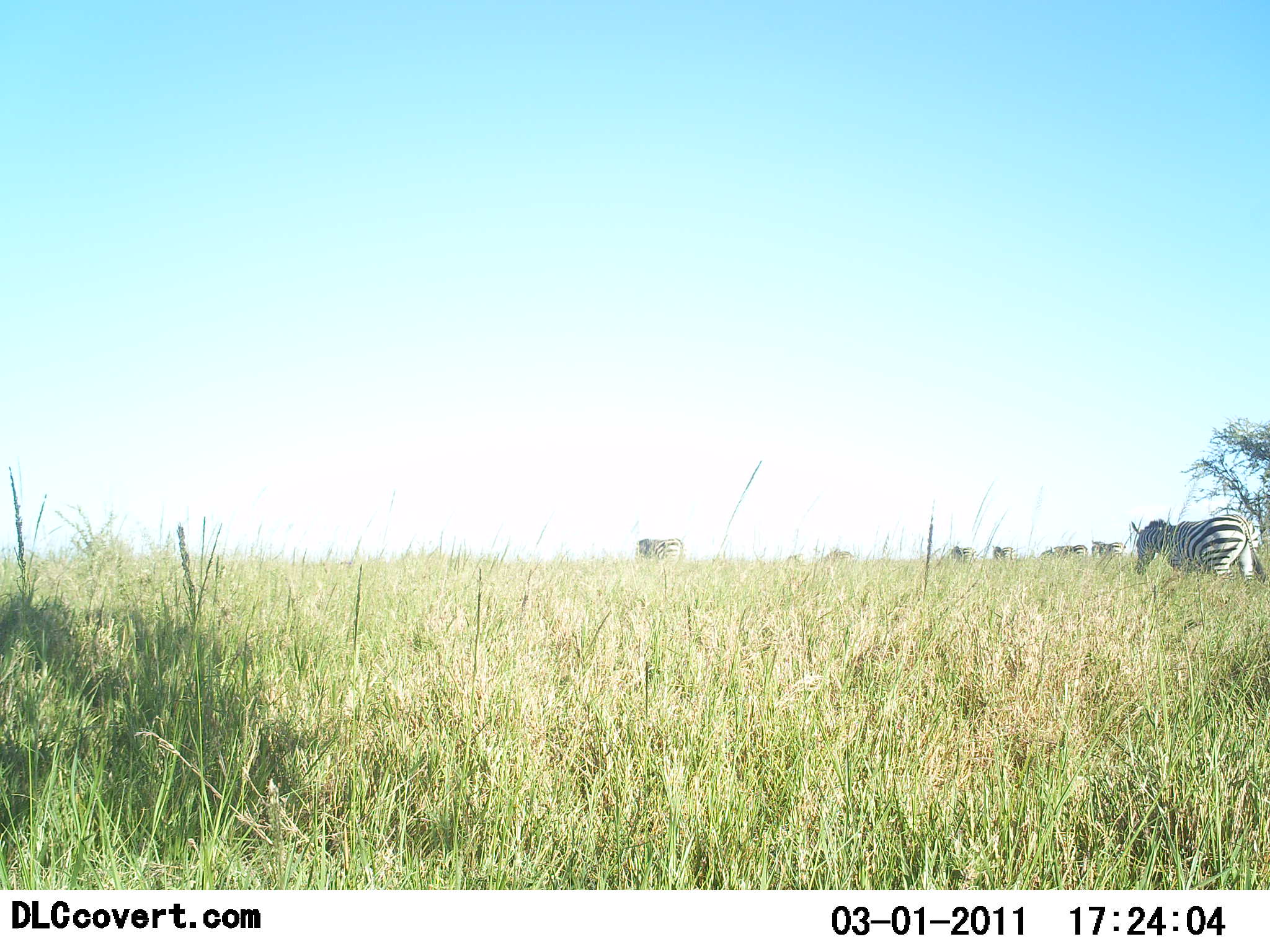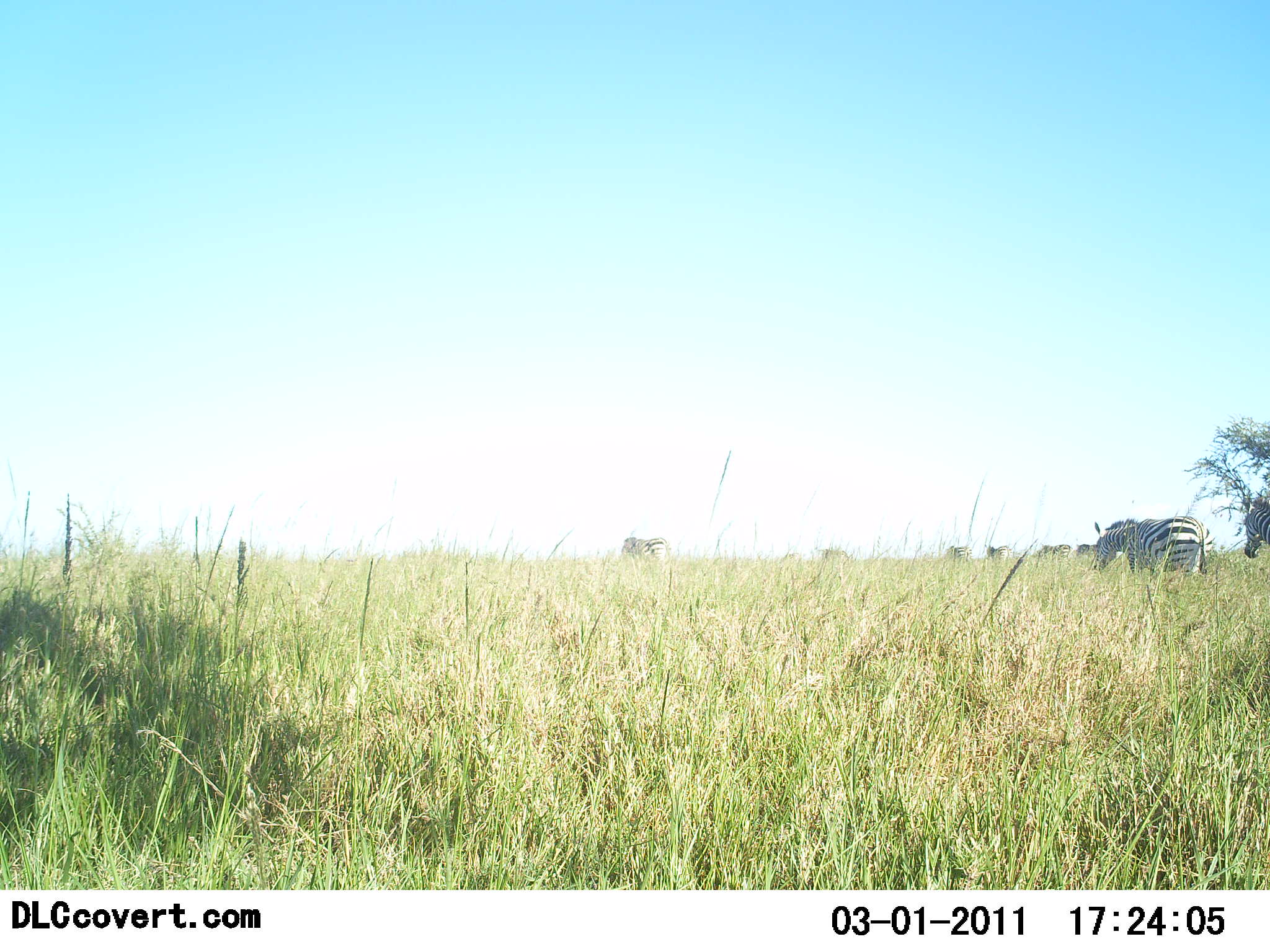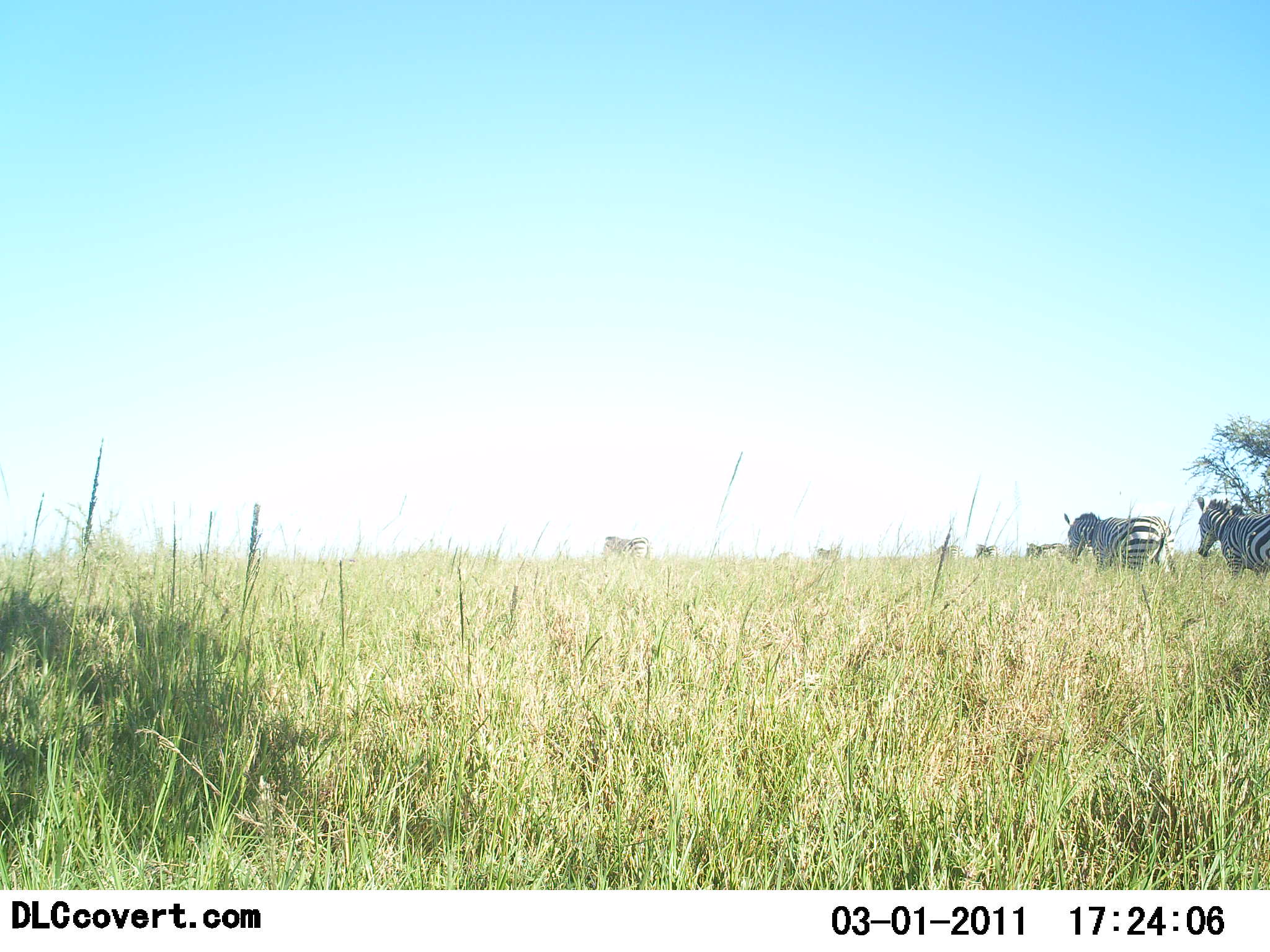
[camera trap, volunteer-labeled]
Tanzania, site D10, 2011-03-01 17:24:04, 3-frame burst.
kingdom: Animalia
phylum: Chordata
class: Mammalia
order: Perissodactyla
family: Equidae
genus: Equus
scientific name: Equus quagga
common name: plains zebra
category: zebra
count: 7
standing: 14%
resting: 0%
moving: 100%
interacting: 7%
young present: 0%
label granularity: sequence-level